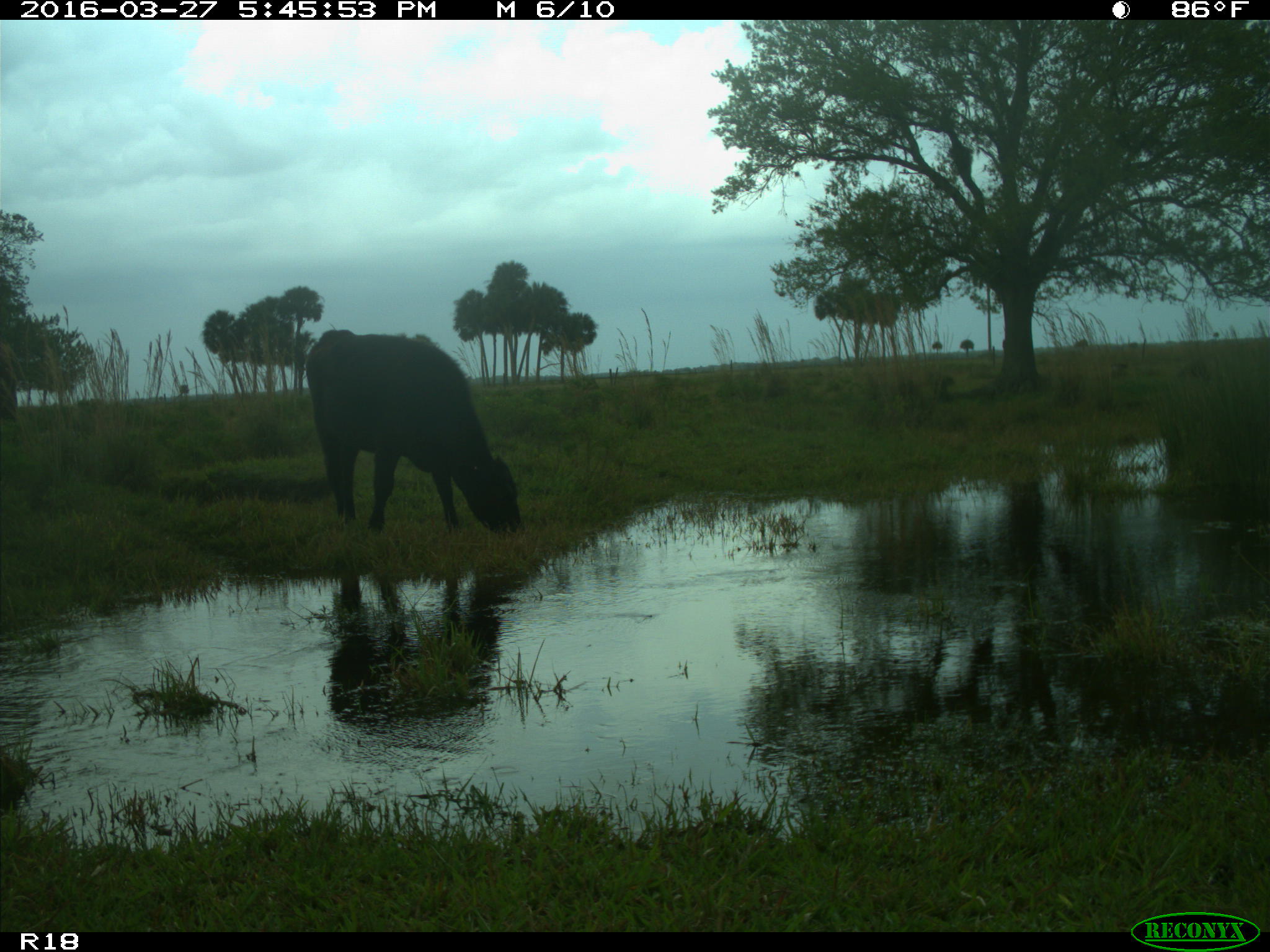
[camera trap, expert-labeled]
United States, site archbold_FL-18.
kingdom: Animalia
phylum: Chordata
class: Mammalia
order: Artiodactyla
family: Bovidae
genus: Bos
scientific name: Bos taurus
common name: domestic cow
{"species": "Bos taurus (domestic cow)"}